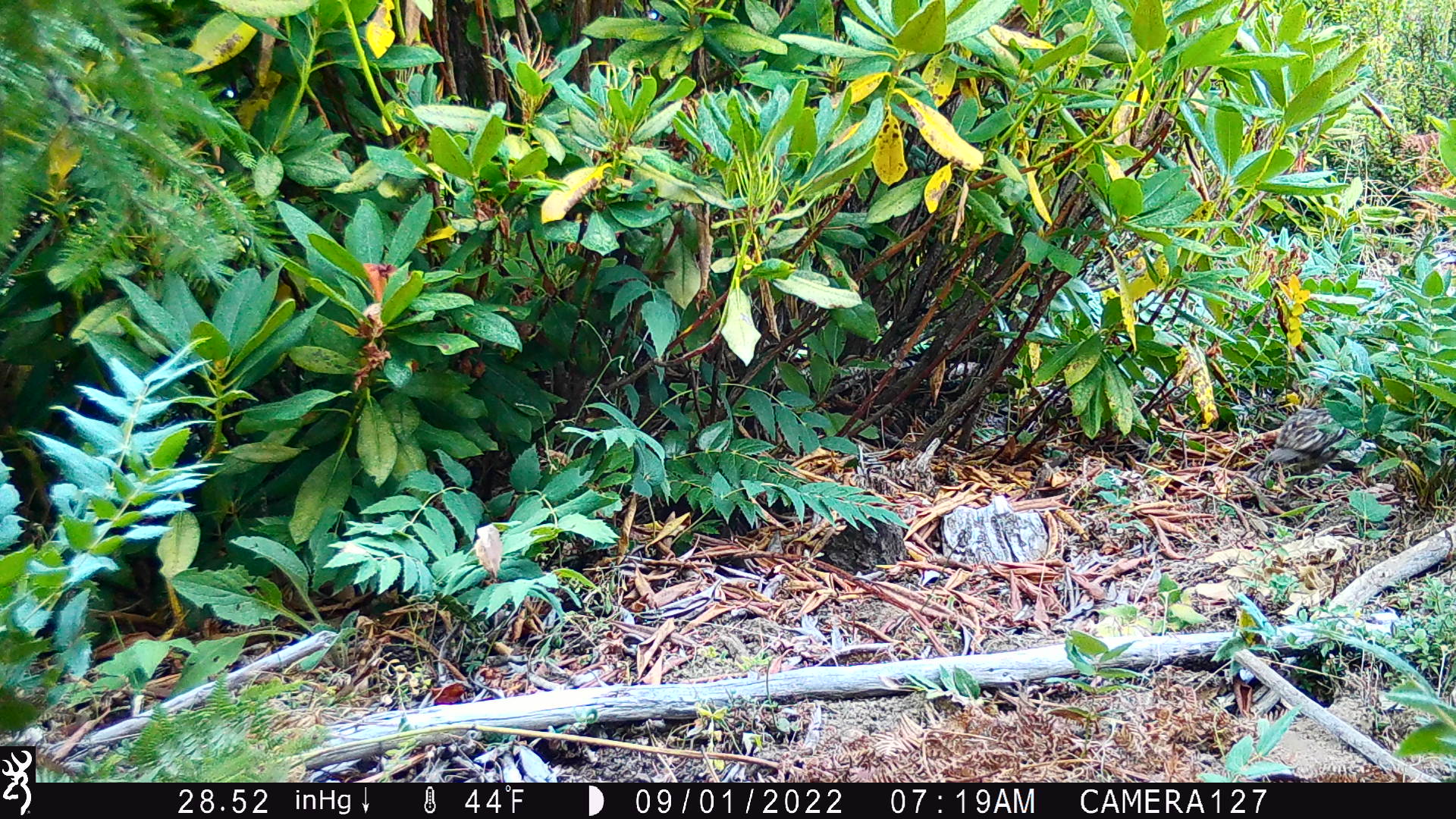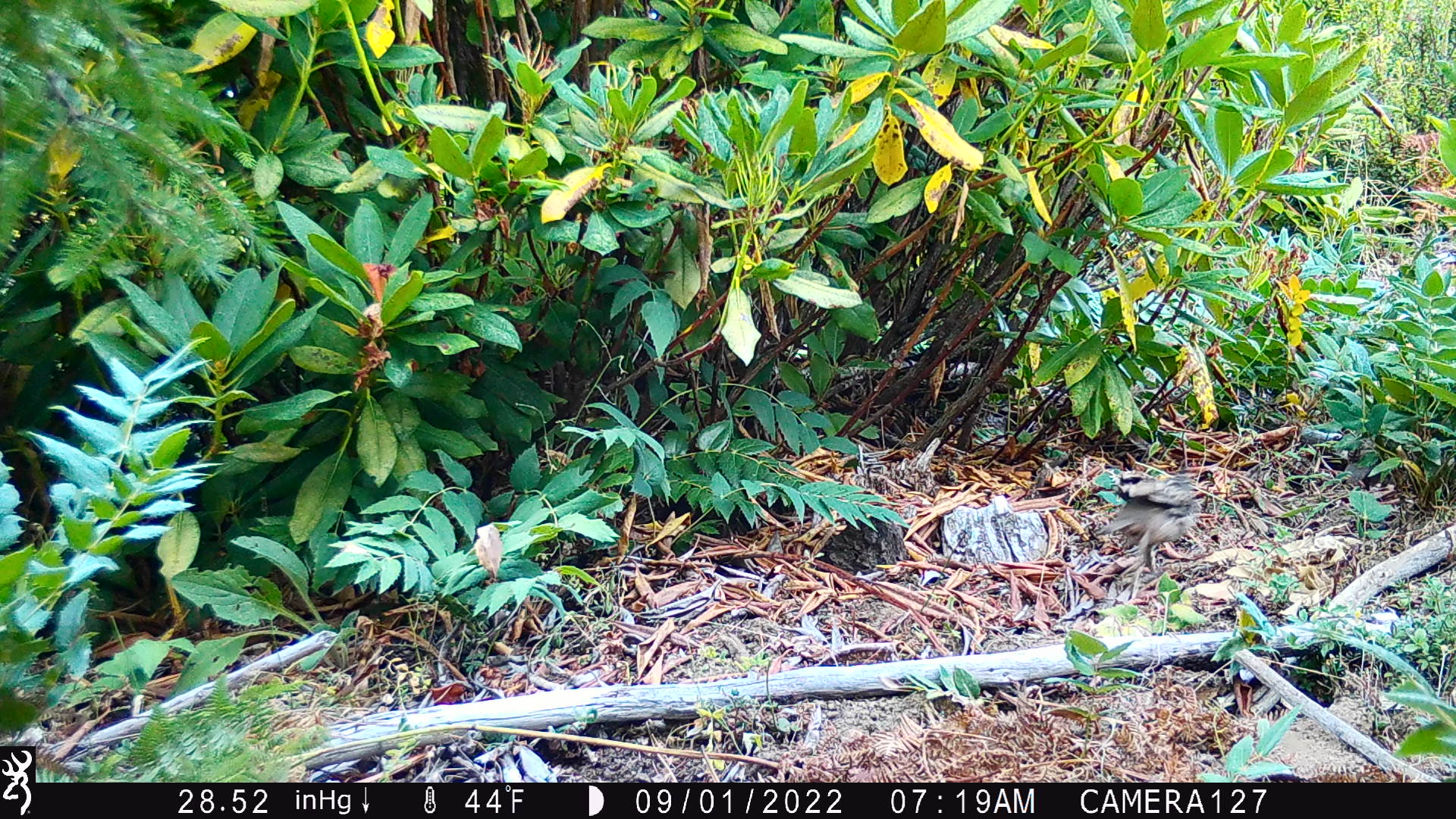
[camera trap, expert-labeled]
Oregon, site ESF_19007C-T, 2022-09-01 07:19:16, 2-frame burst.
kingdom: Animalia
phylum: Chordata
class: Aves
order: Galliformes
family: Odontophoridae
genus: Oreortyx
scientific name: Oreortyx pictus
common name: mountain quail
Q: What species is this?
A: Mountain quail (Oreortyx pictus).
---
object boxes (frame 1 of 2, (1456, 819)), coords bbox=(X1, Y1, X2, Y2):
mountain quail: bbox=(1242, 401, 1367, 490)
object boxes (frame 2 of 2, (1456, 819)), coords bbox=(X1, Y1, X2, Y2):
mountain quail: bbox=(1076, 453, 1213, 575); bbox=(949, 560, 1024, 590)